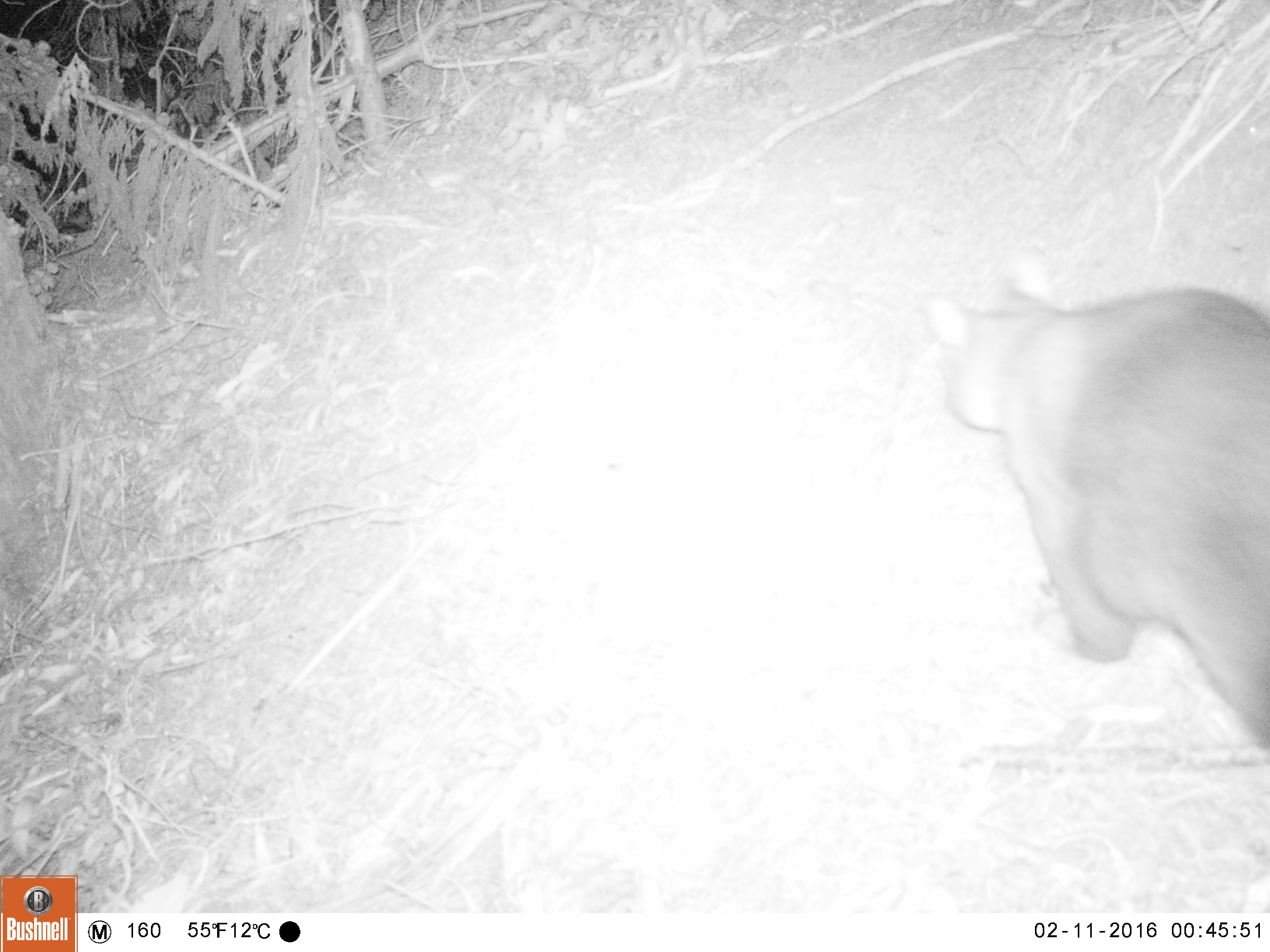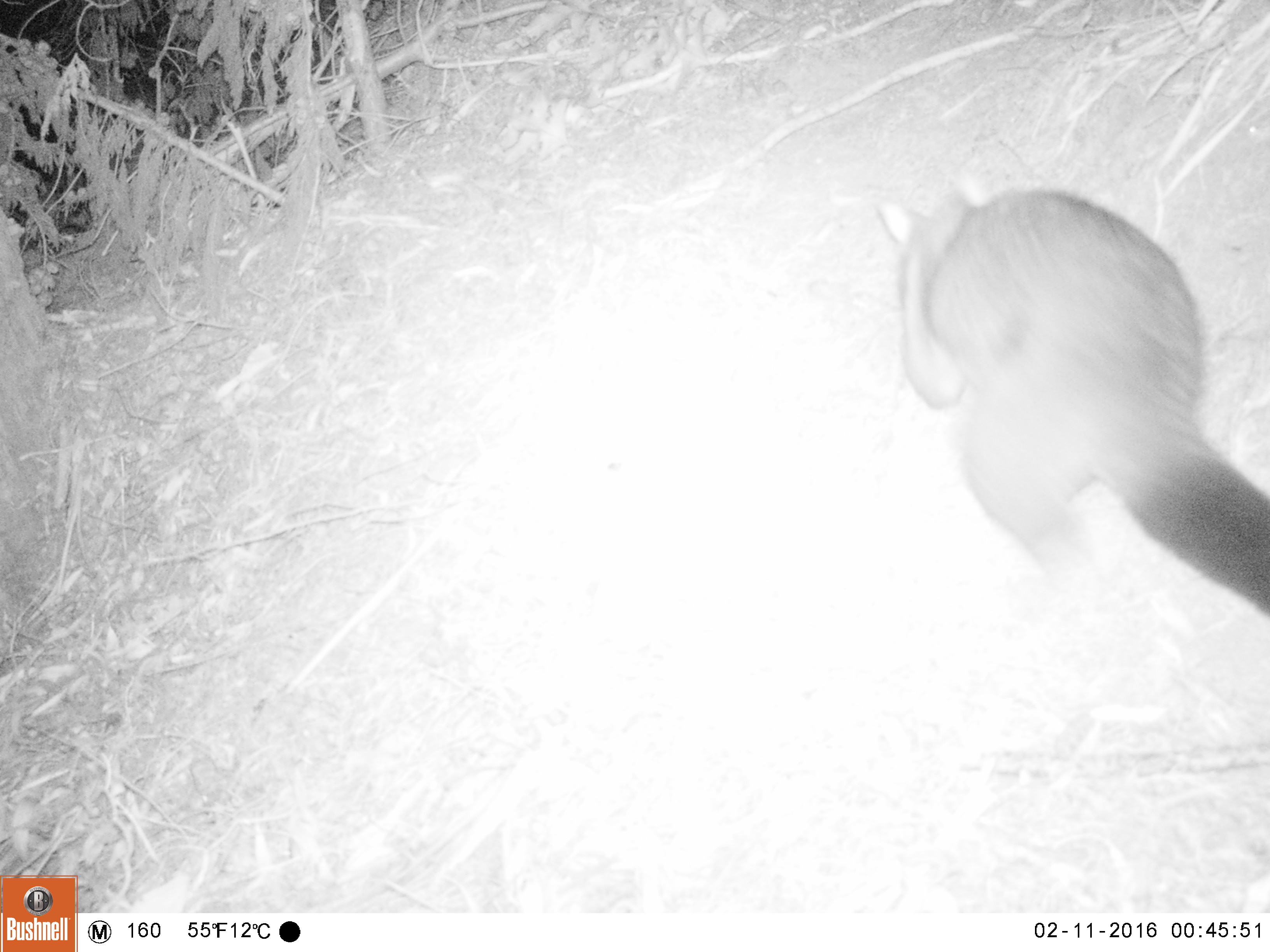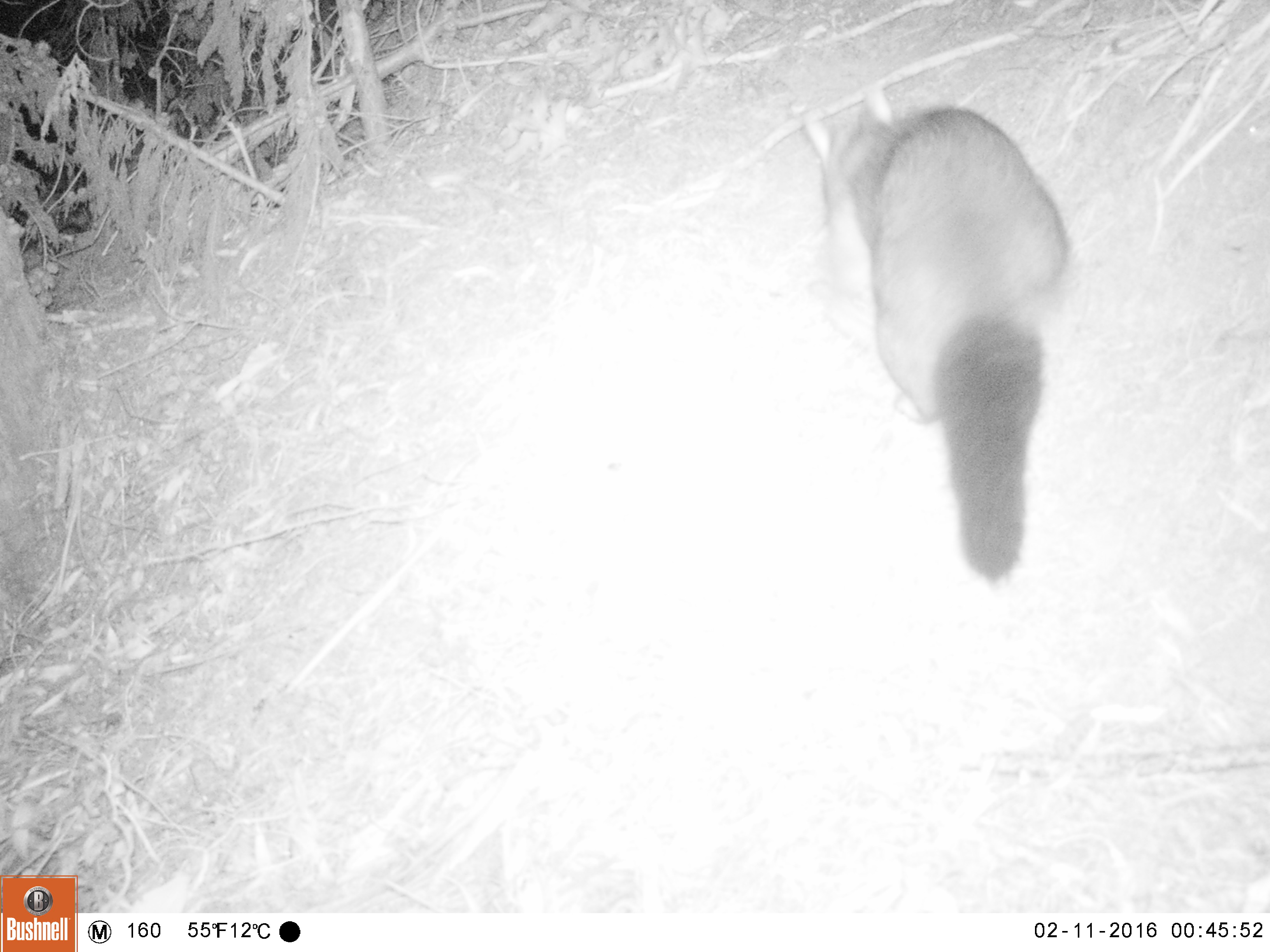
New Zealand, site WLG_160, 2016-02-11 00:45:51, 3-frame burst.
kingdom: Animalia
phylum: Chordata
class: Mammalia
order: Diprotodontia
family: Phalangeridae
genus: Trichosurus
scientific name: Trichosurus vulpecula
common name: common brushtail possum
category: possum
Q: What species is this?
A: Possum (common brushtail possum) (Trichosurus vulpecula).